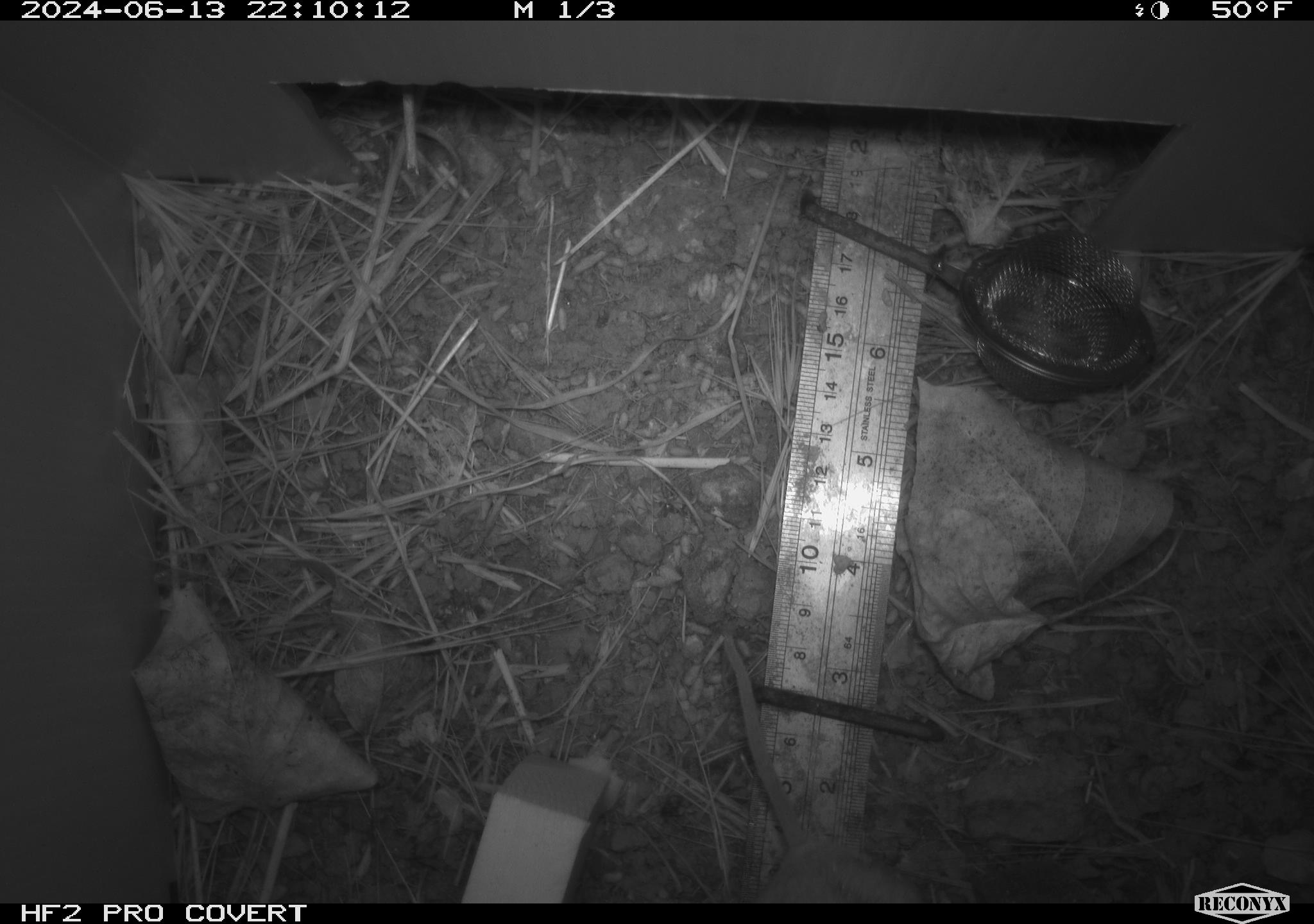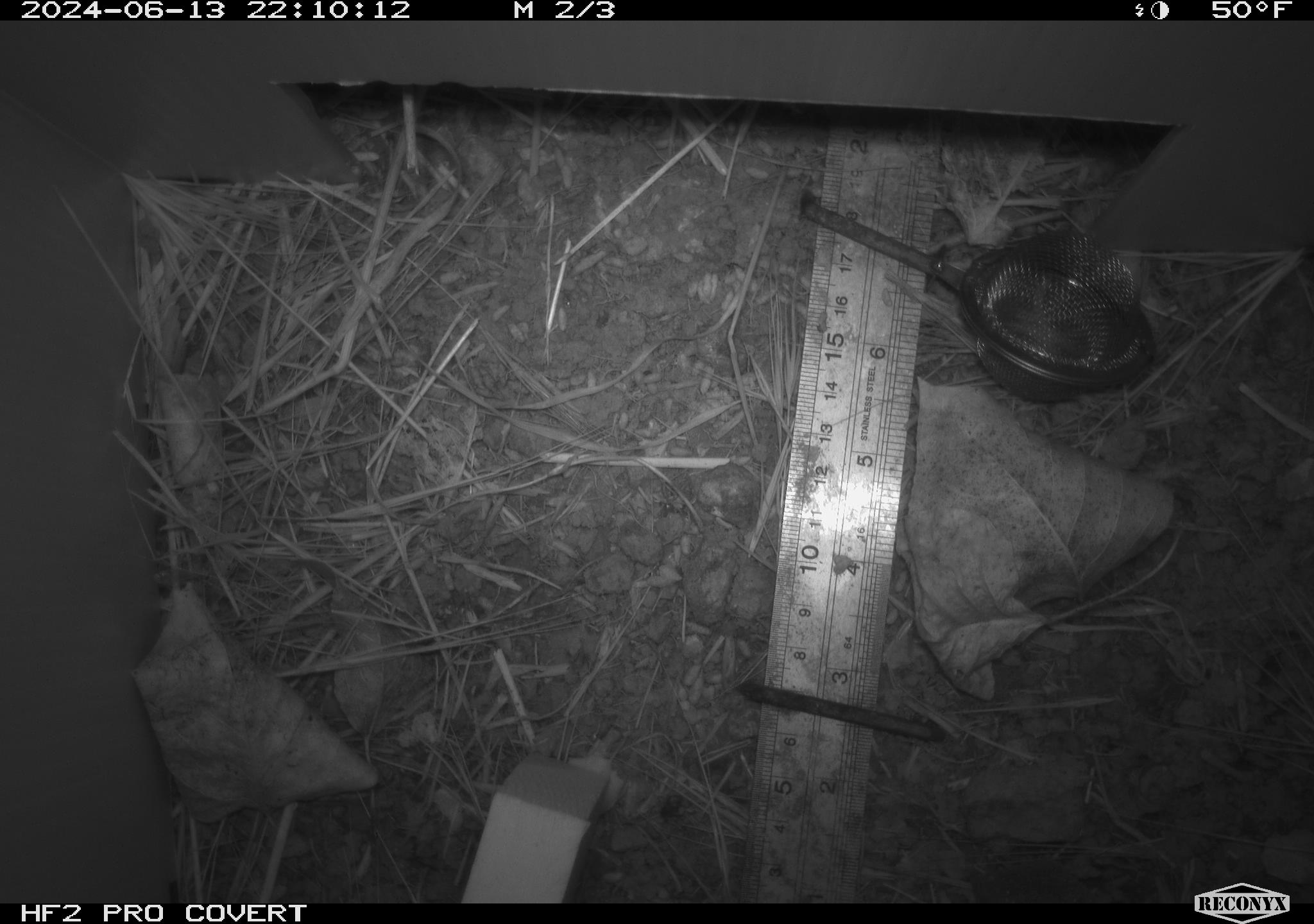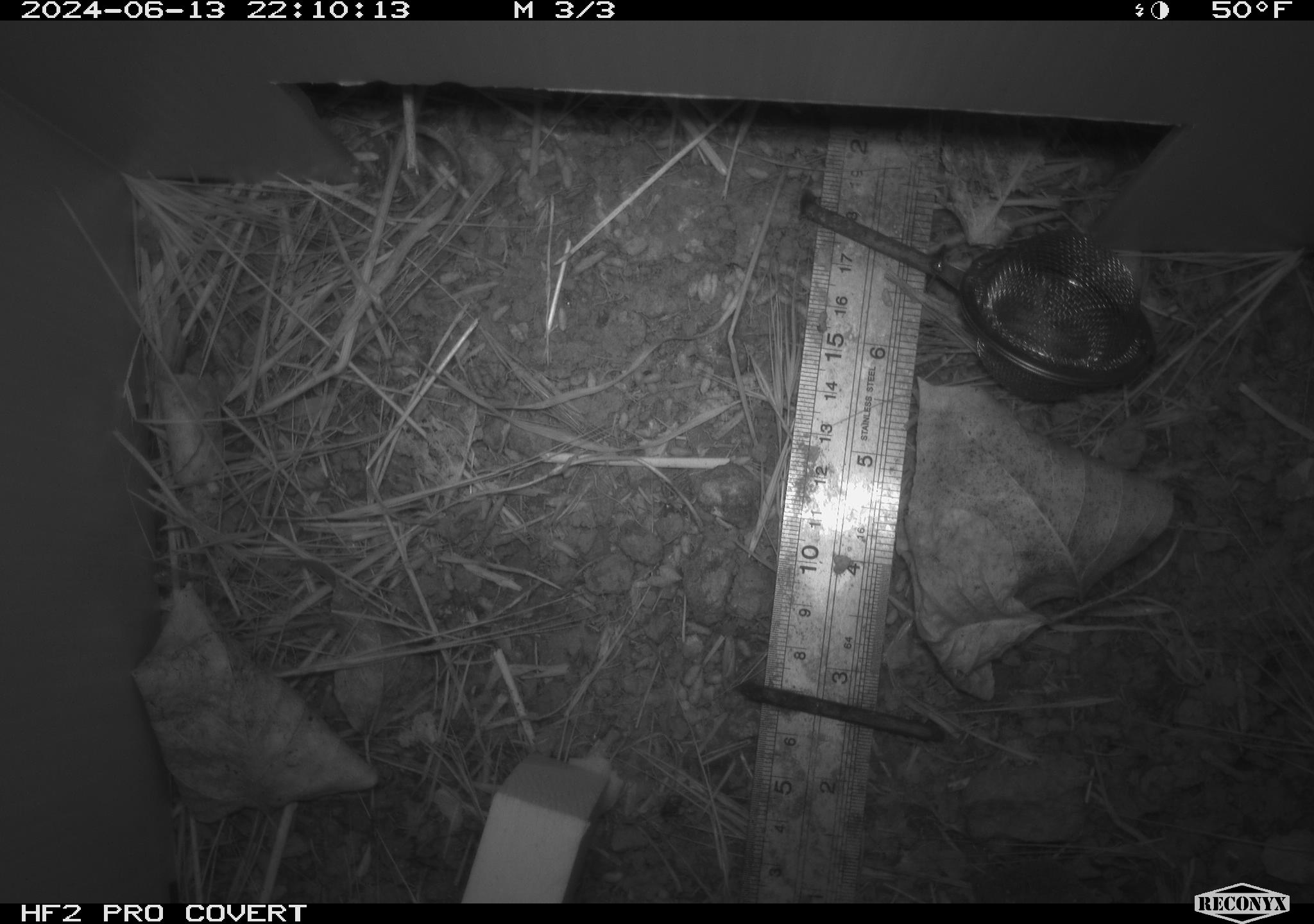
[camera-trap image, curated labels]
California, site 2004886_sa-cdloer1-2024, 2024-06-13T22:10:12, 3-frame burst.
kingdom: Animalia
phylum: Chordata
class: Mammalia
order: Rodentia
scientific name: Rodentia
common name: mouse species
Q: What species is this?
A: Mouse species (Rodentia).